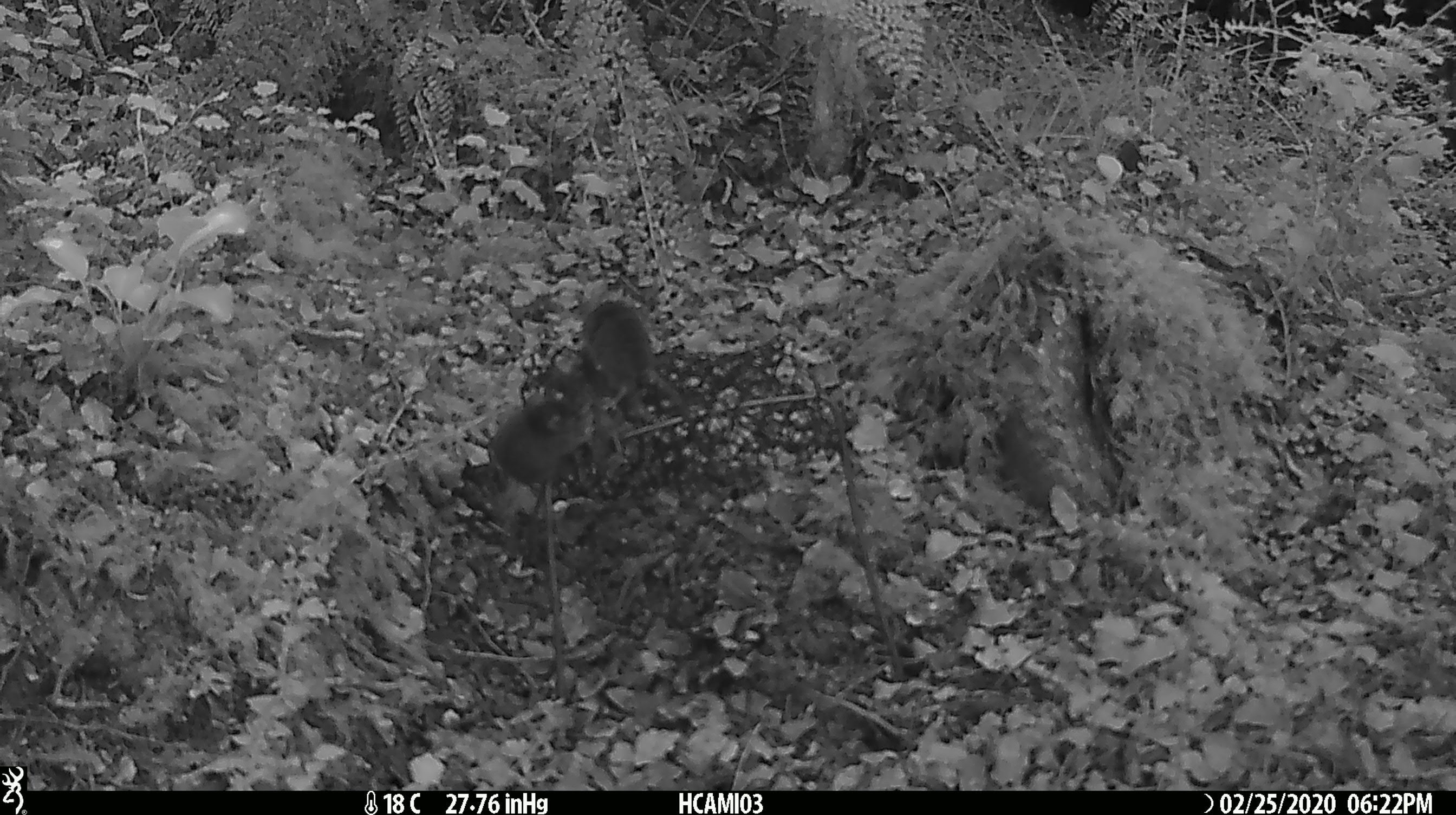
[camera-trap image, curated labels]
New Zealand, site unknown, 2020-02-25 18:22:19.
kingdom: Animalia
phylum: Chordata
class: Mammalia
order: Rodentia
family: Muridae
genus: Mus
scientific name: Mus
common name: mouse